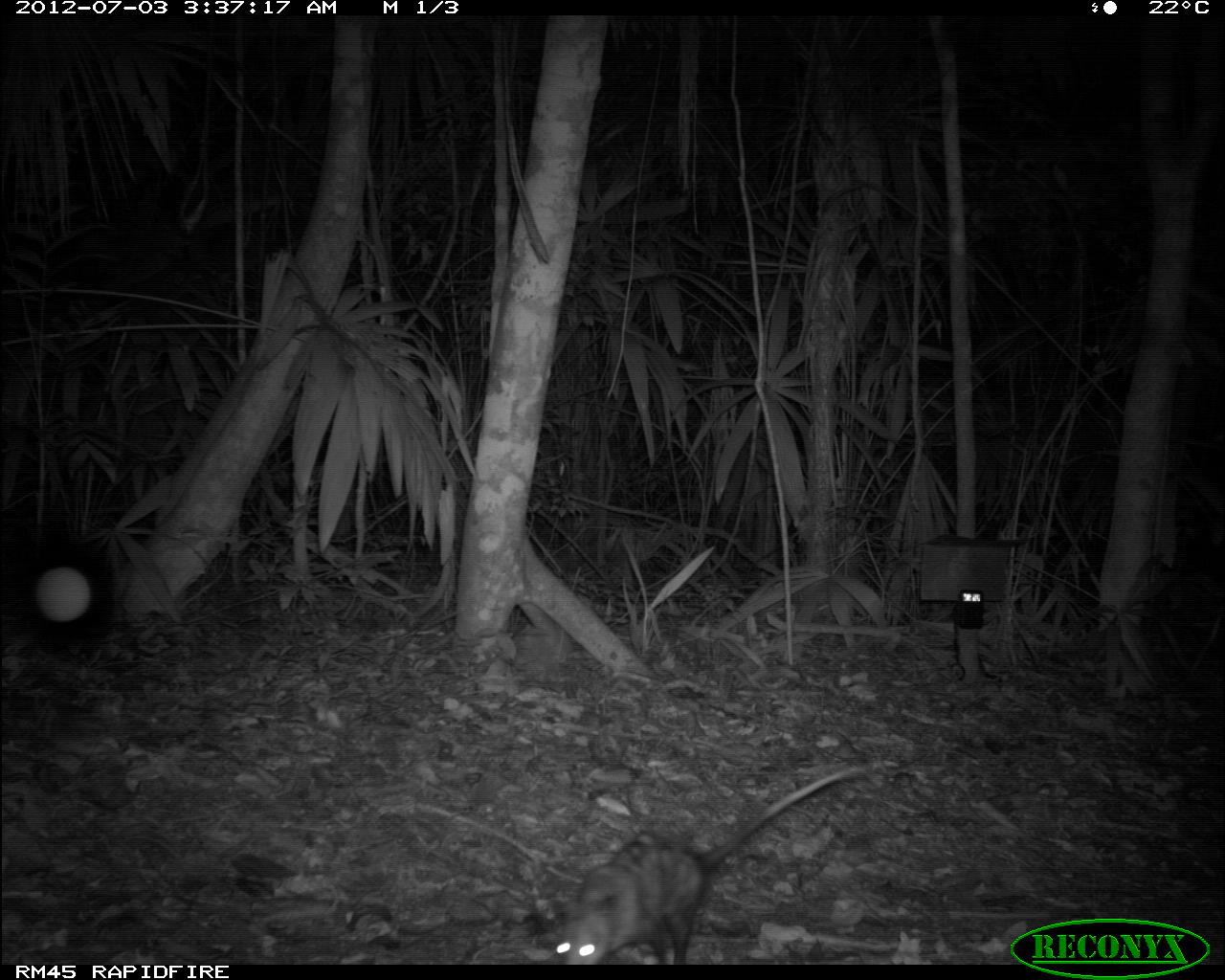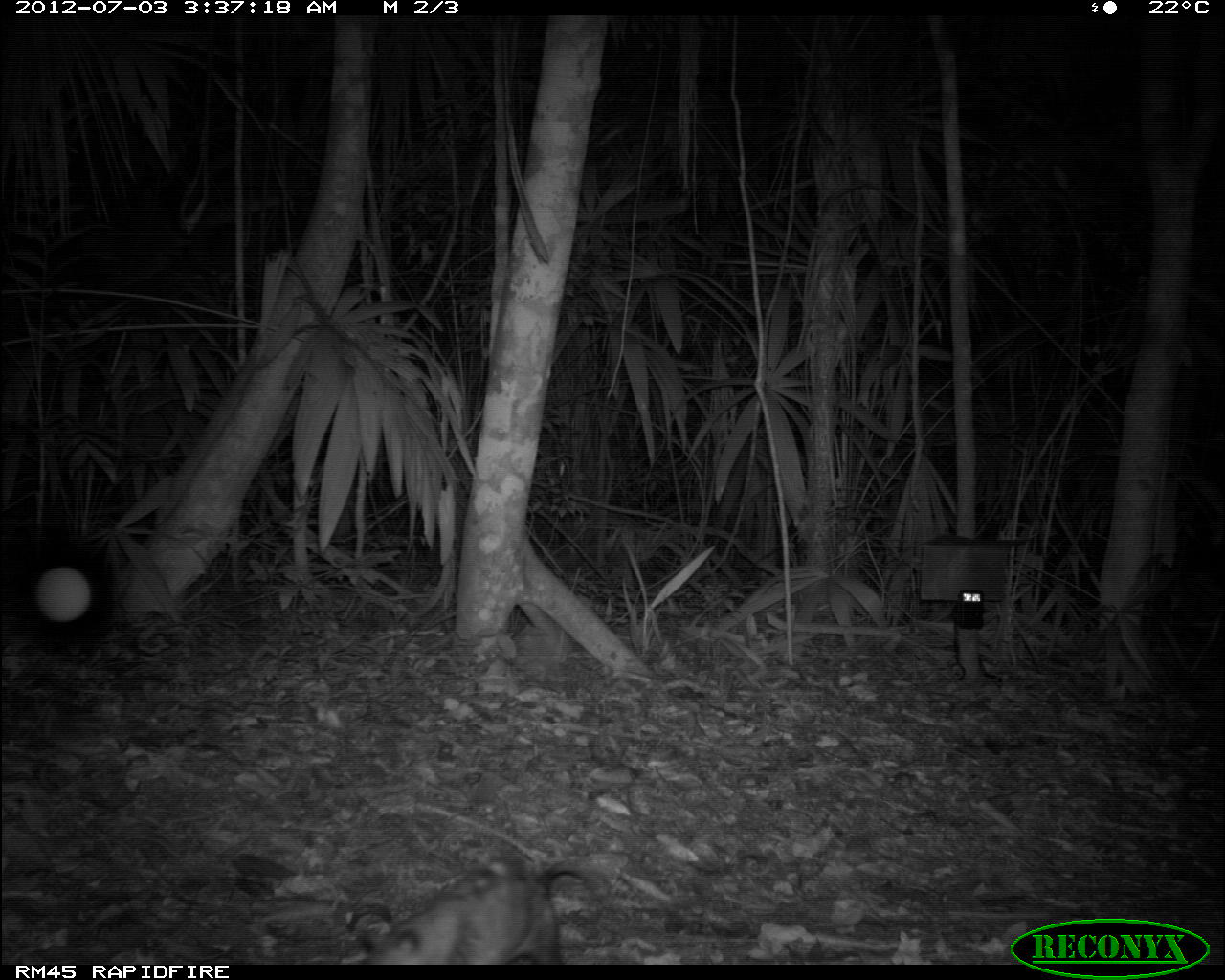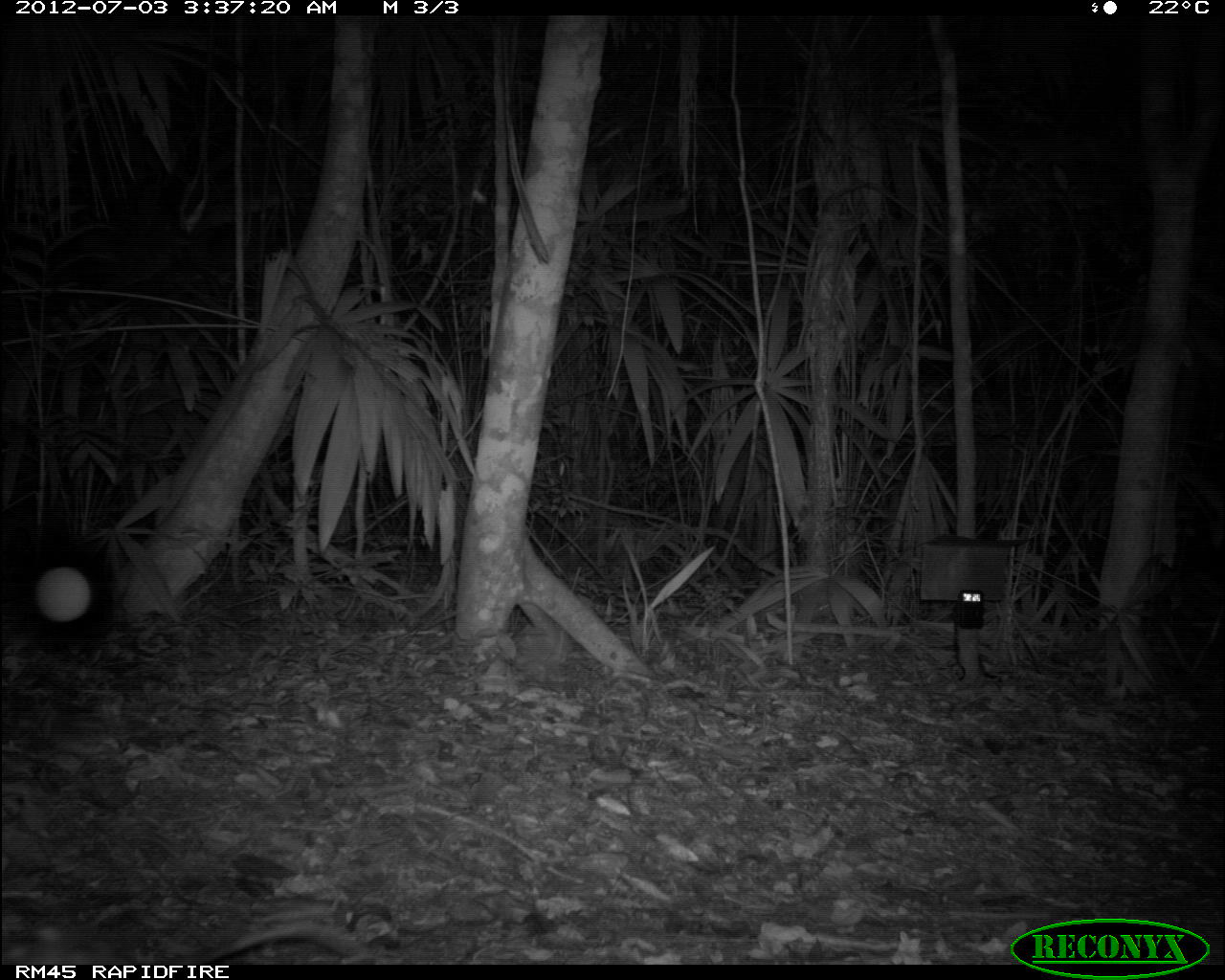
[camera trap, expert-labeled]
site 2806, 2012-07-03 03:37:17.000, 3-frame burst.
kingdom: Animalia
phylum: Chordata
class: Mammalia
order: Didelphimorphia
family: Didelphidae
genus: Didelphis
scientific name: Didelphis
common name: american opossums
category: didelphis sp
Didelphis sp (american opossums) (Didelphis), count 1, age adult.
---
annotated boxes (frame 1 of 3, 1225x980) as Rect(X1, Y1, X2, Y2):
didelphis sp: Rect(541, 763, 878, 964)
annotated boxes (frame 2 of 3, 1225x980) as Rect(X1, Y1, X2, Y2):
didelphis sp: Rect(356, 858, 606, 964)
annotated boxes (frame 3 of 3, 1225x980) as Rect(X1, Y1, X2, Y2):
didelphis sp: Rect(0, 920, 362, 965)